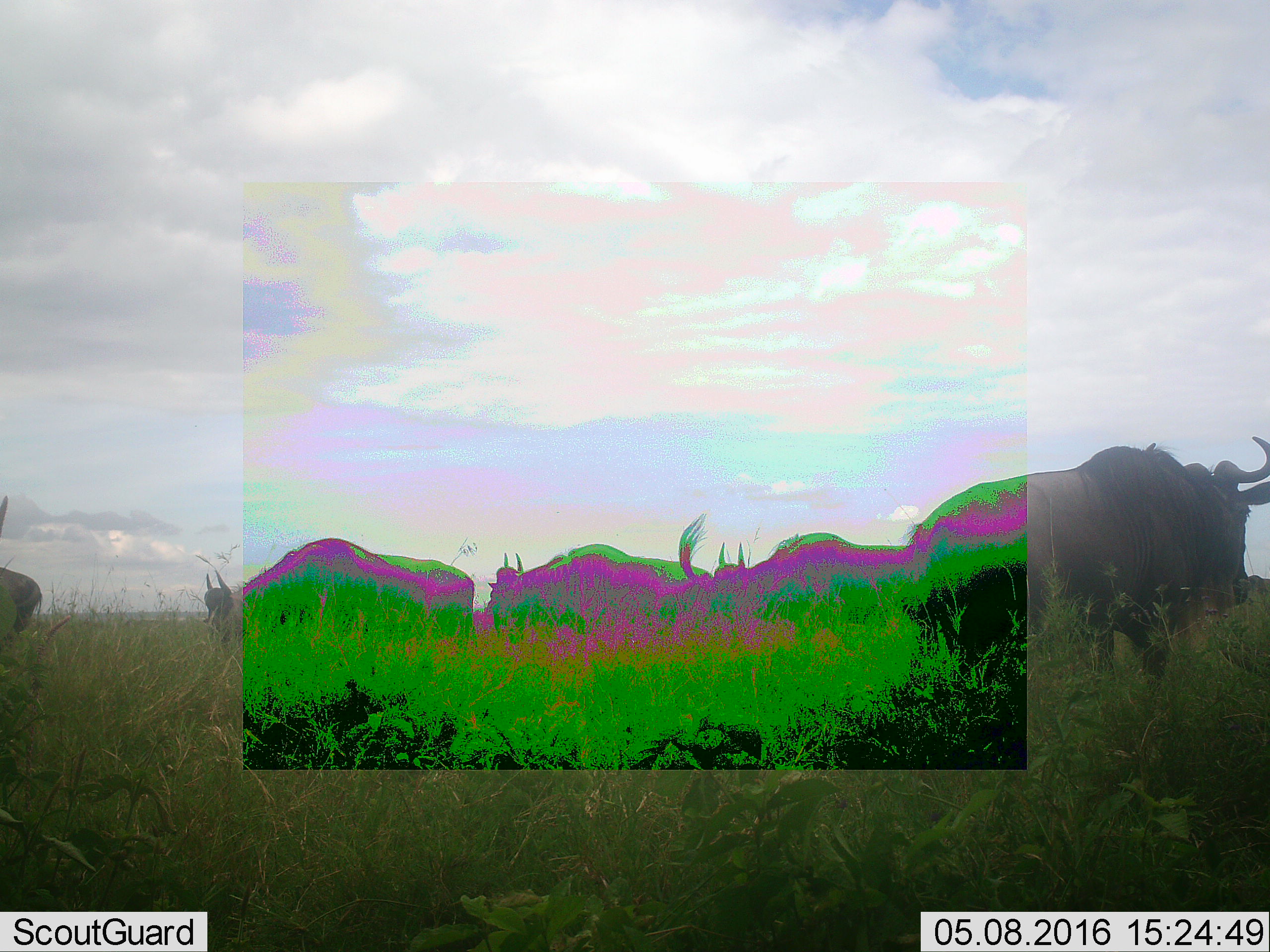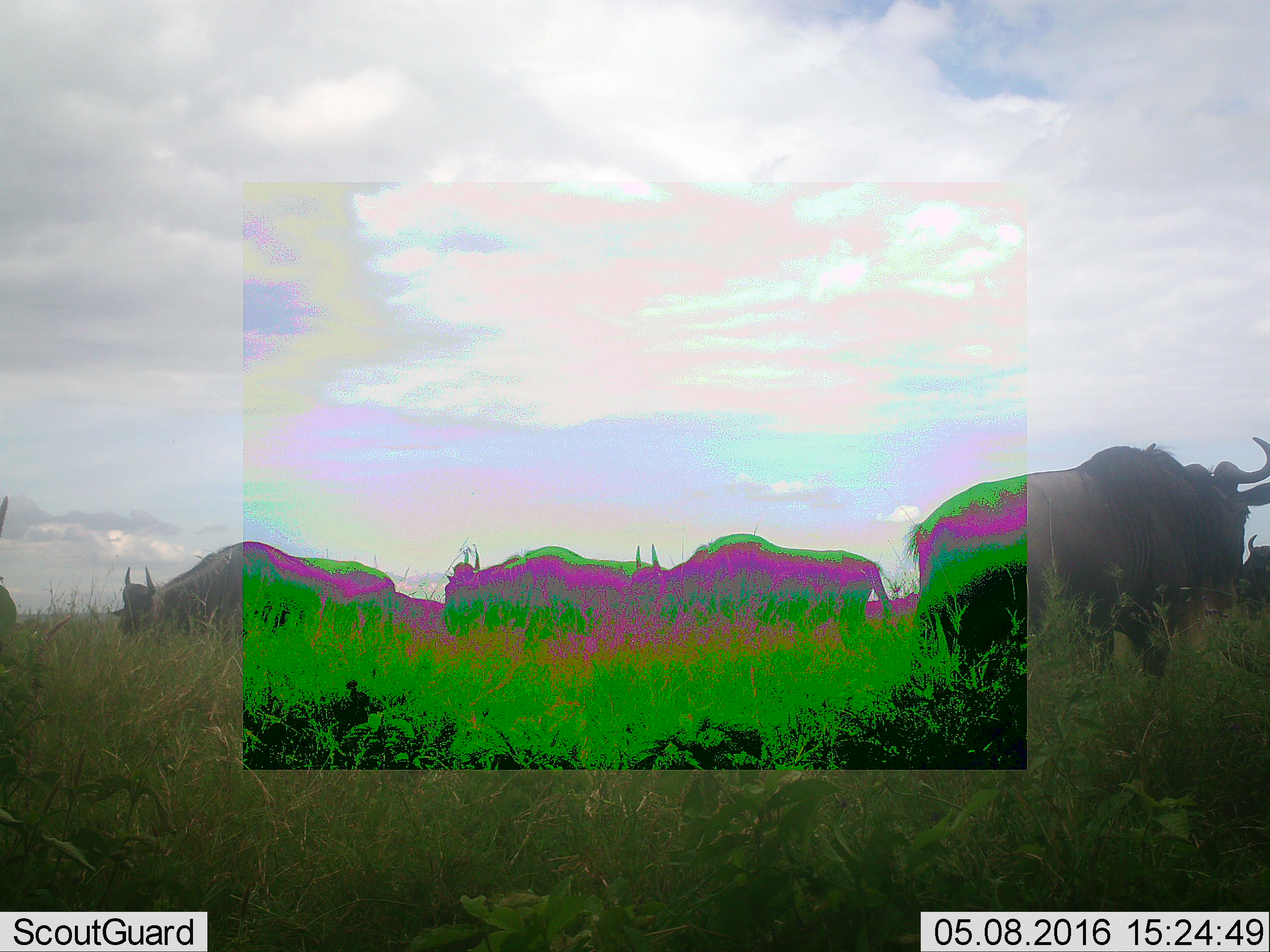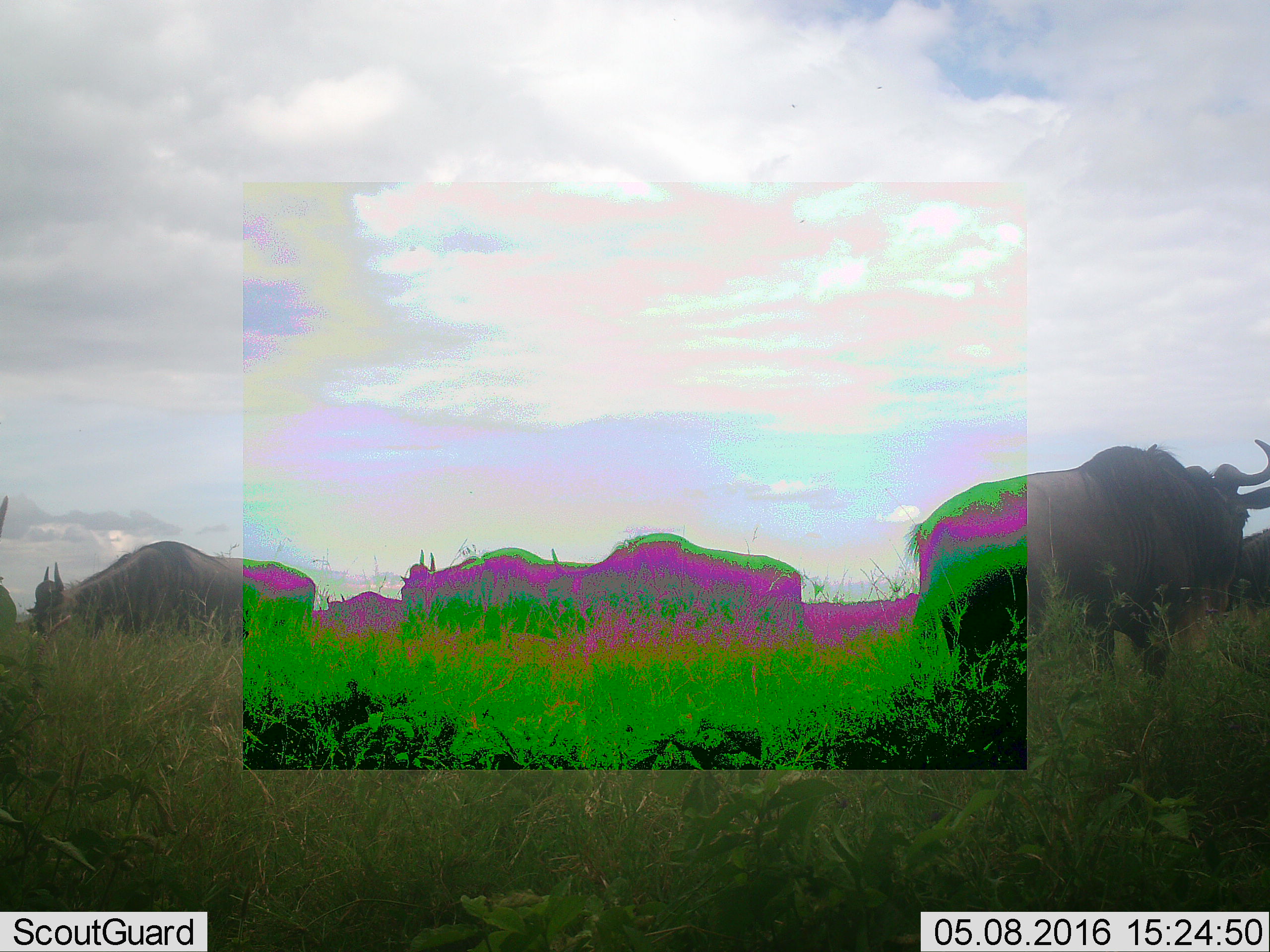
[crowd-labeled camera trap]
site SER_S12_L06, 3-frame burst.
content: unidentified animal